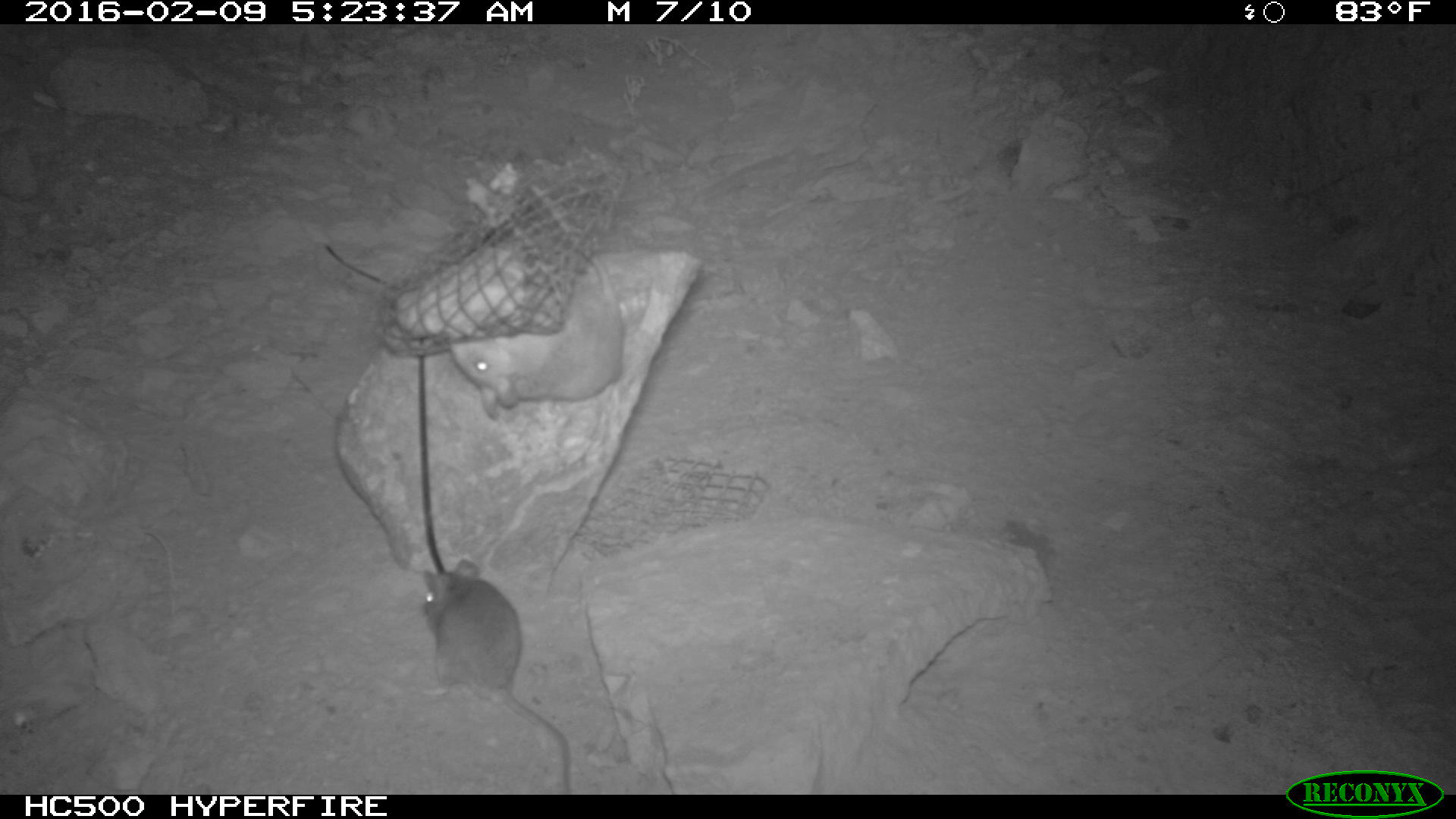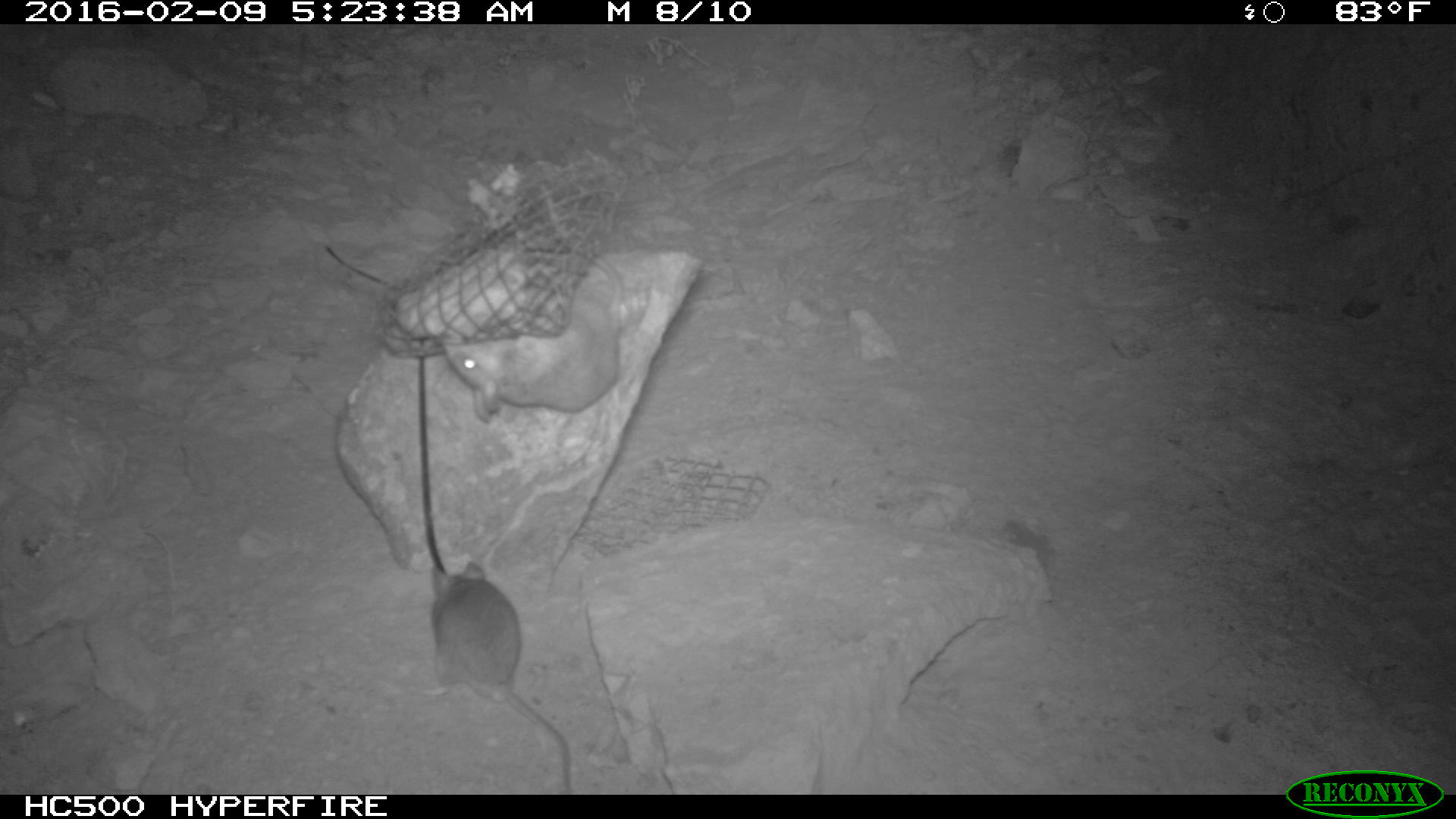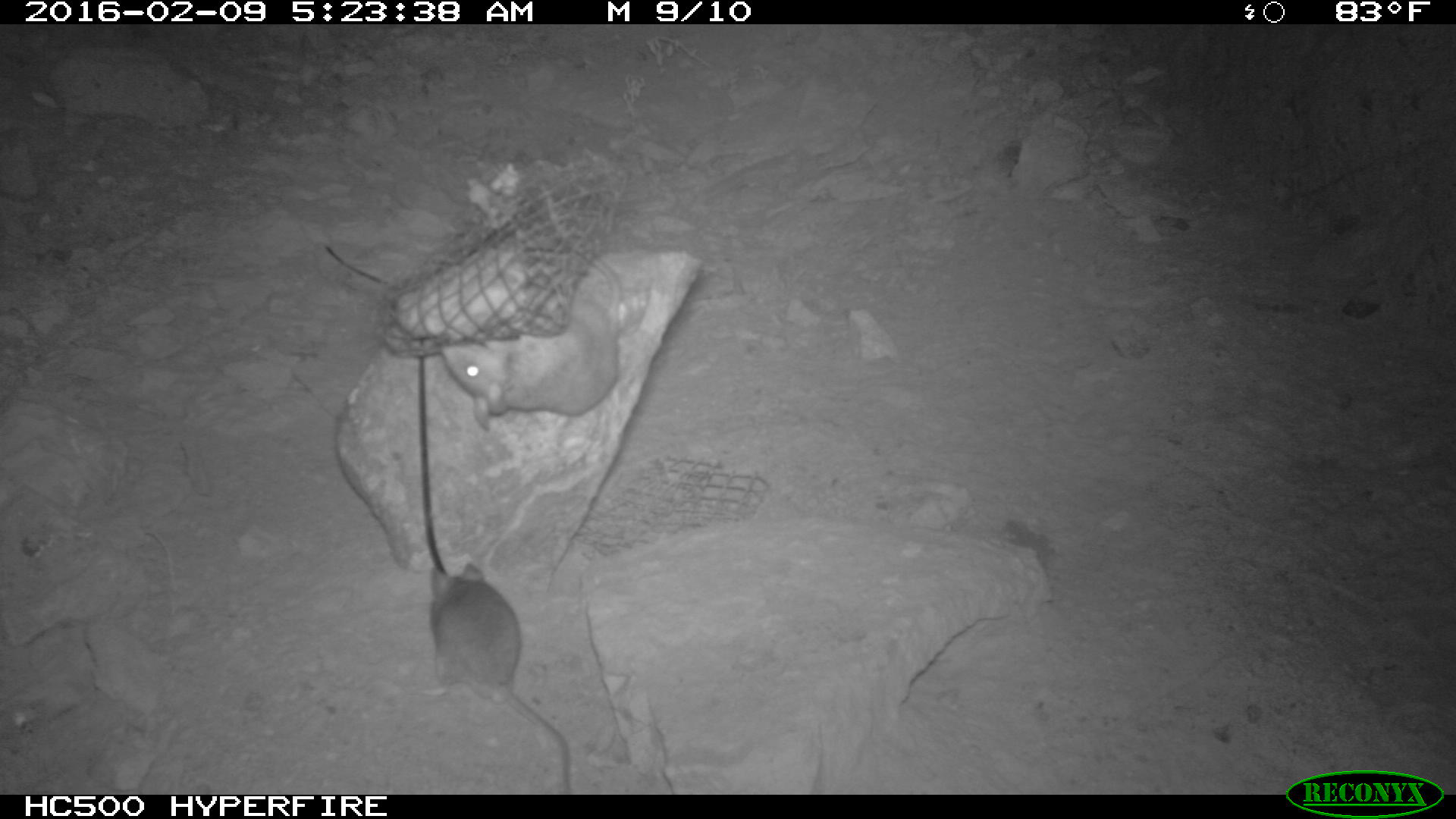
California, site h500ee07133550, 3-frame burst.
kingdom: Animalia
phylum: Chordata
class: Mammalia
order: Rodentia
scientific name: Rodentia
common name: rodent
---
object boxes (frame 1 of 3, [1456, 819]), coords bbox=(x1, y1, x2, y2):
rodent: bbox=(419, 558, 569, 793); bbox=(447, 235, 628, 416)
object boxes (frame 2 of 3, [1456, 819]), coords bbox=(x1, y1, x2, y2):
rodent: bbox=(443, 196, 621, 422); bbox=(429, 560, 570, 795)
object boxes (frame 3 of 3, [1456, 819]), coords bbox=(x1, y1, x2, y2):
rodent: bbox=(441, 196, 620, 431); bbox=(429, 563, 570, 794)